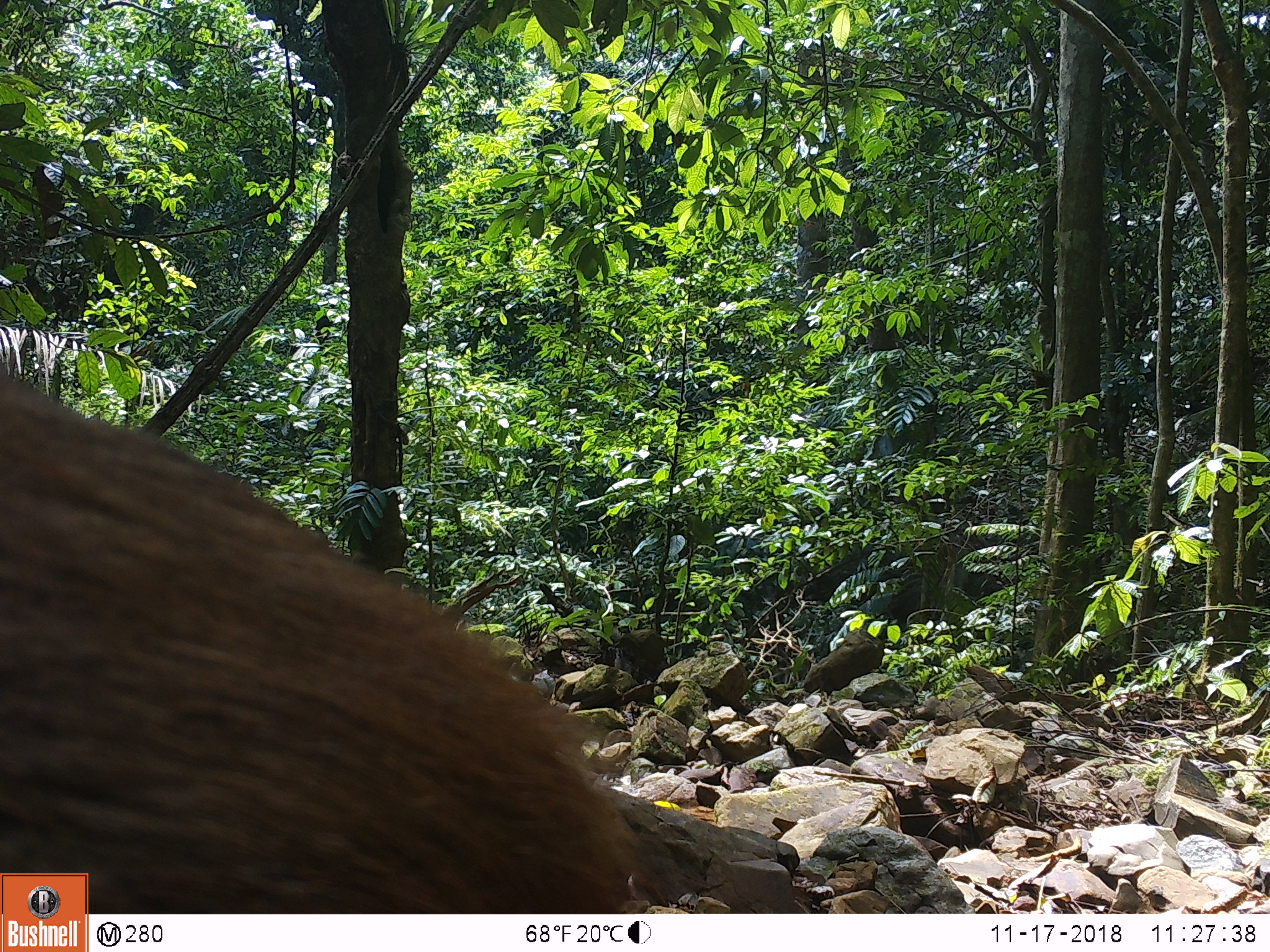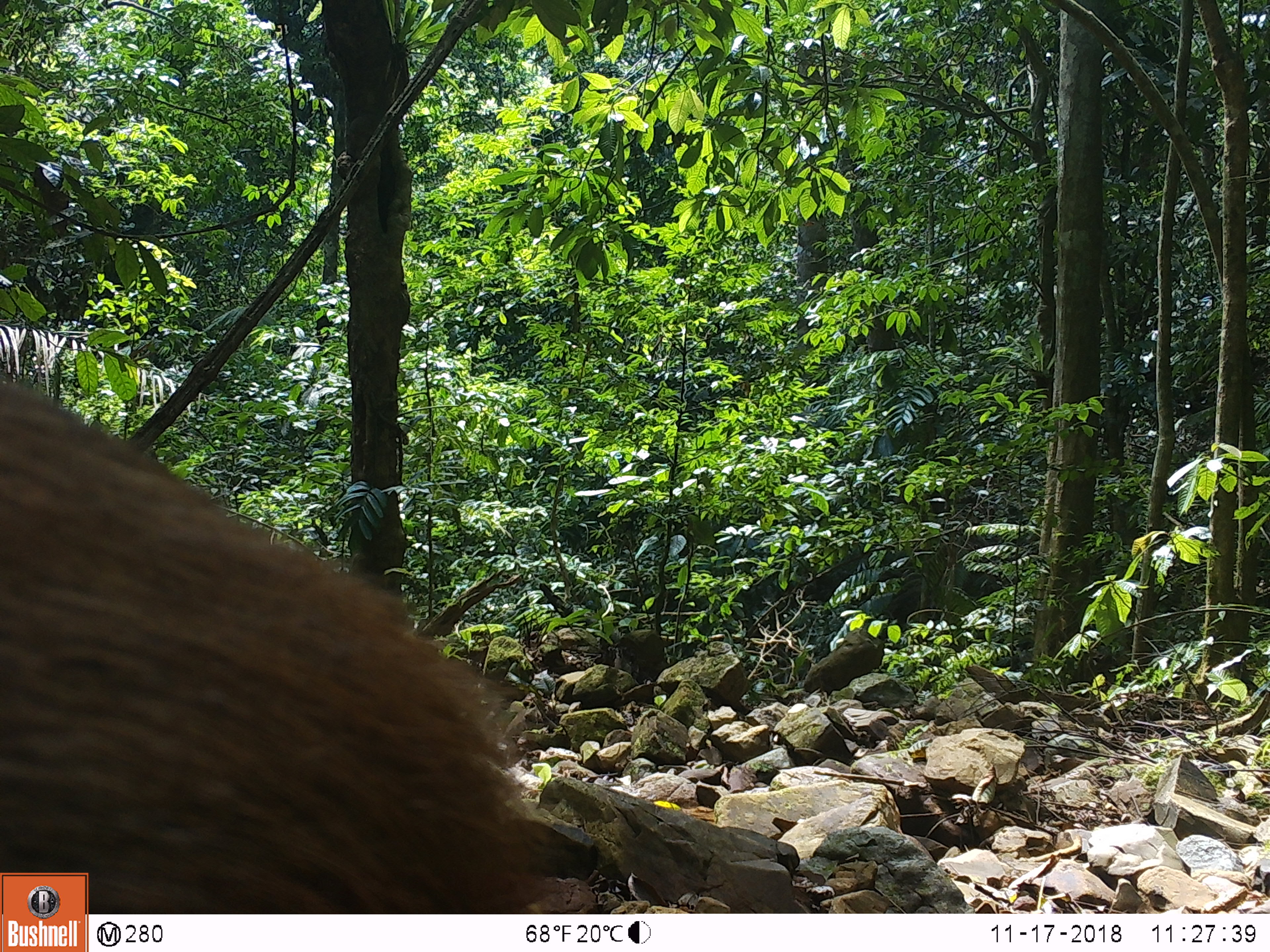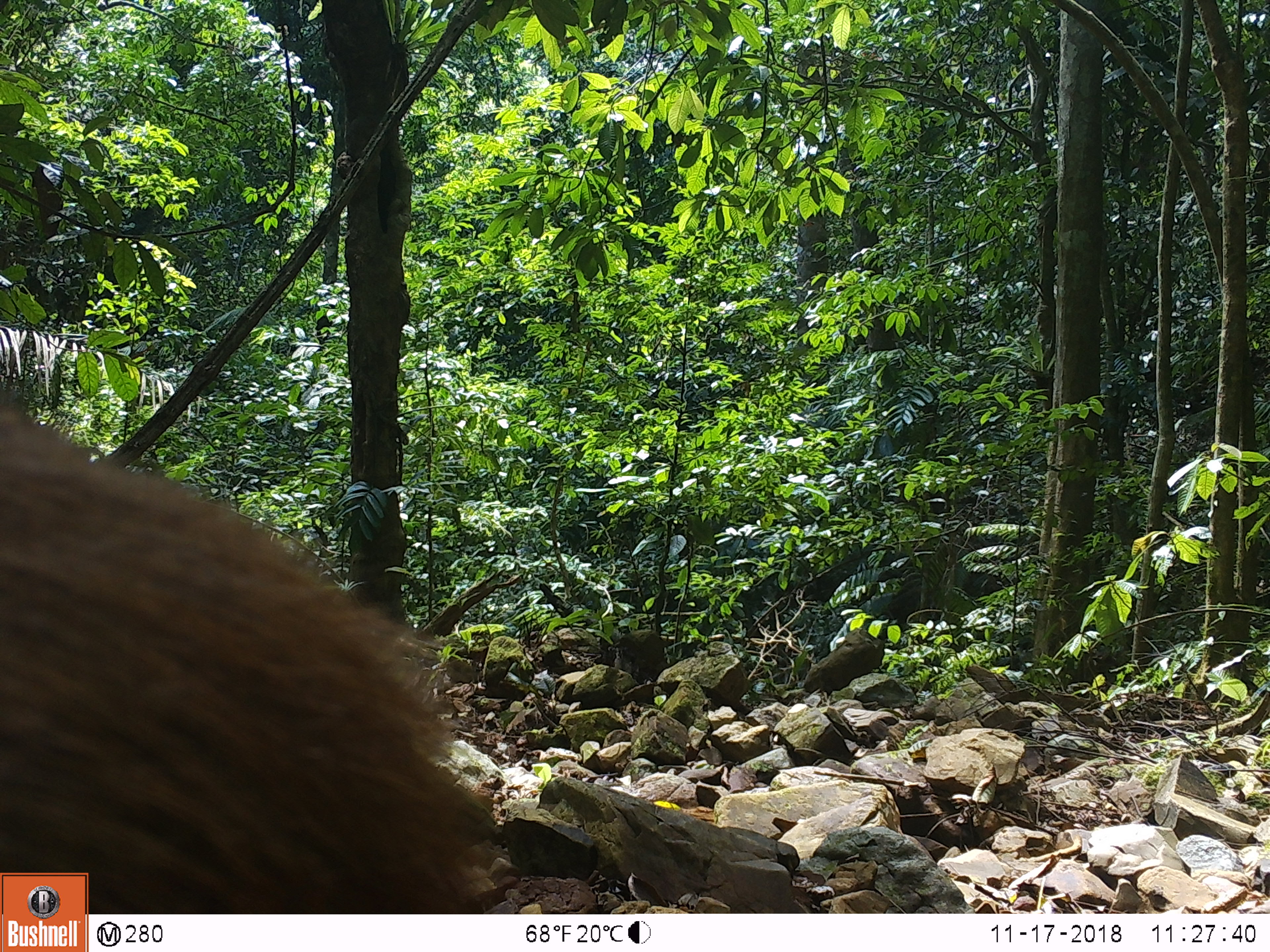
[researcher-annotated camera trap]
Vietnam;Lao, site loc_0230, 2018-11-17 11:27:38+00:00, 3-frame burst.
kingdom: Animalia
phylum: Chordata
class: Mammalia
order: Artiodactyla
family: Cervidae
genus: Rusa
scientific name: Rusa unicolor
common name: sambar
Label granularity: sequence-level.